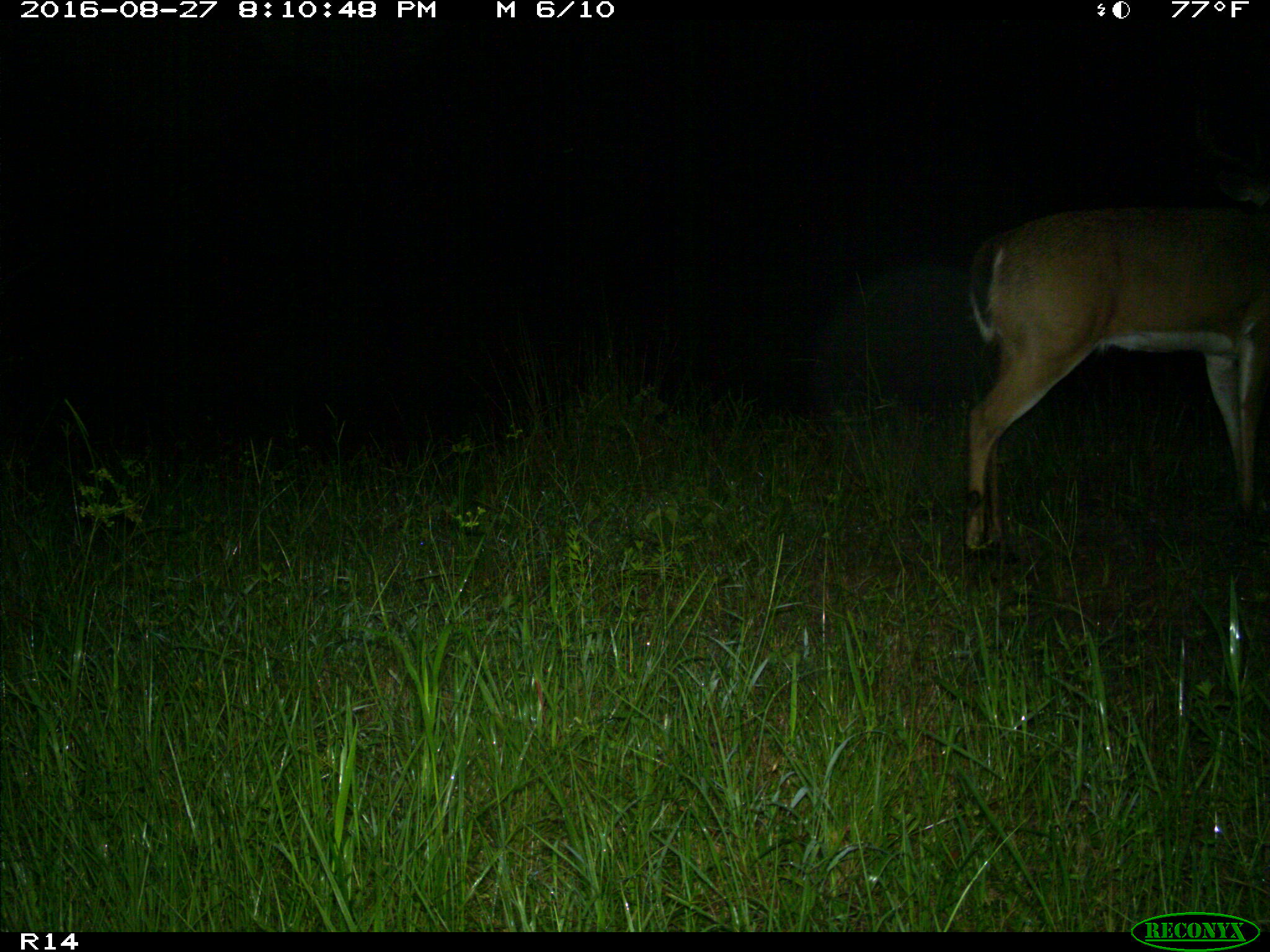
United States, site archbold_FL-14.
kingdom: Animalia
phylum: Chordata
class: Mammalia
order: Artiodactyla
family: Cervidae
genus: Odocoileus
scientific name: Odocoileus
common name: deer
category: unidentified deer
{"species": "unidentified deer (deer) (Odocoileus)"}